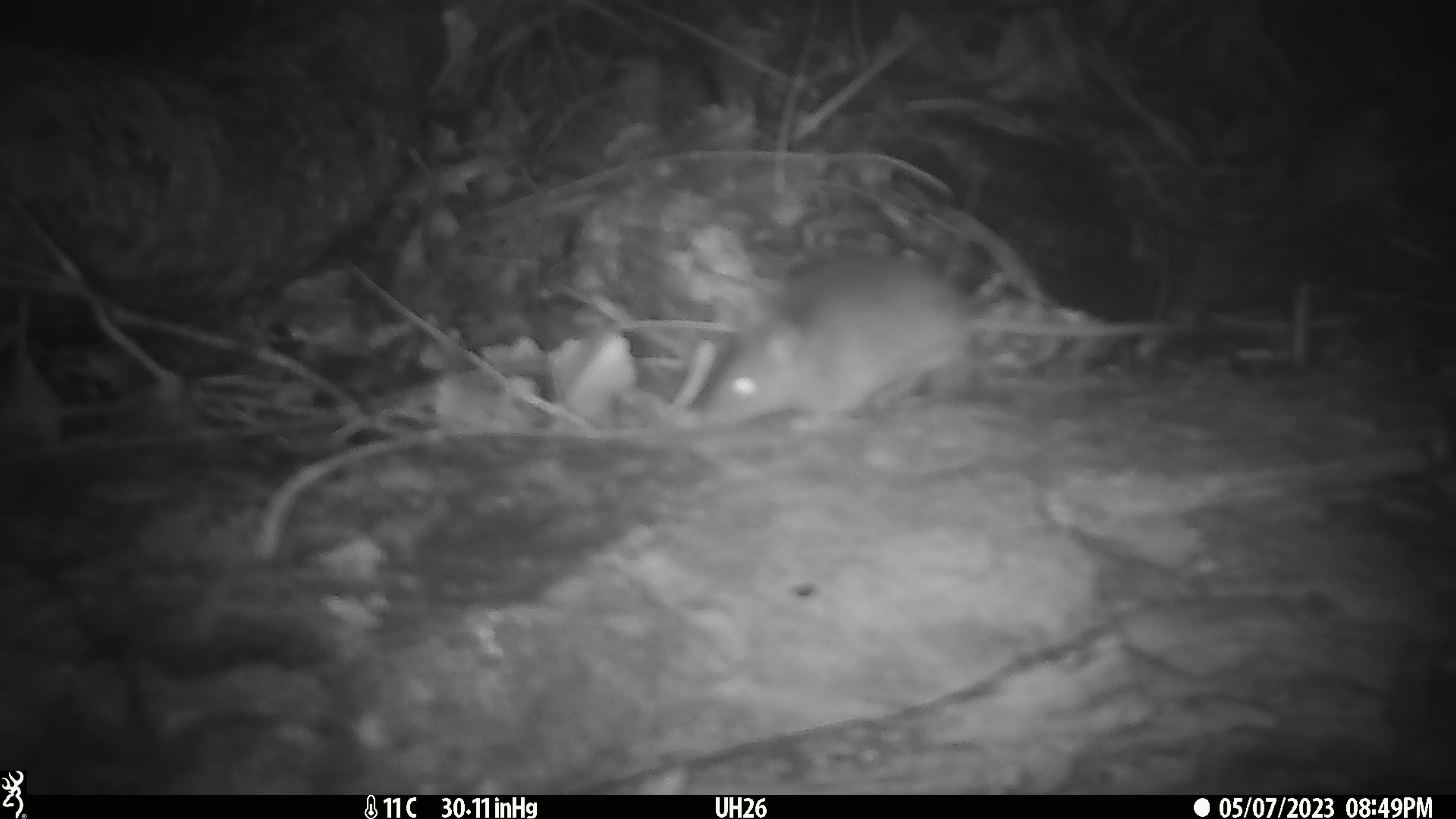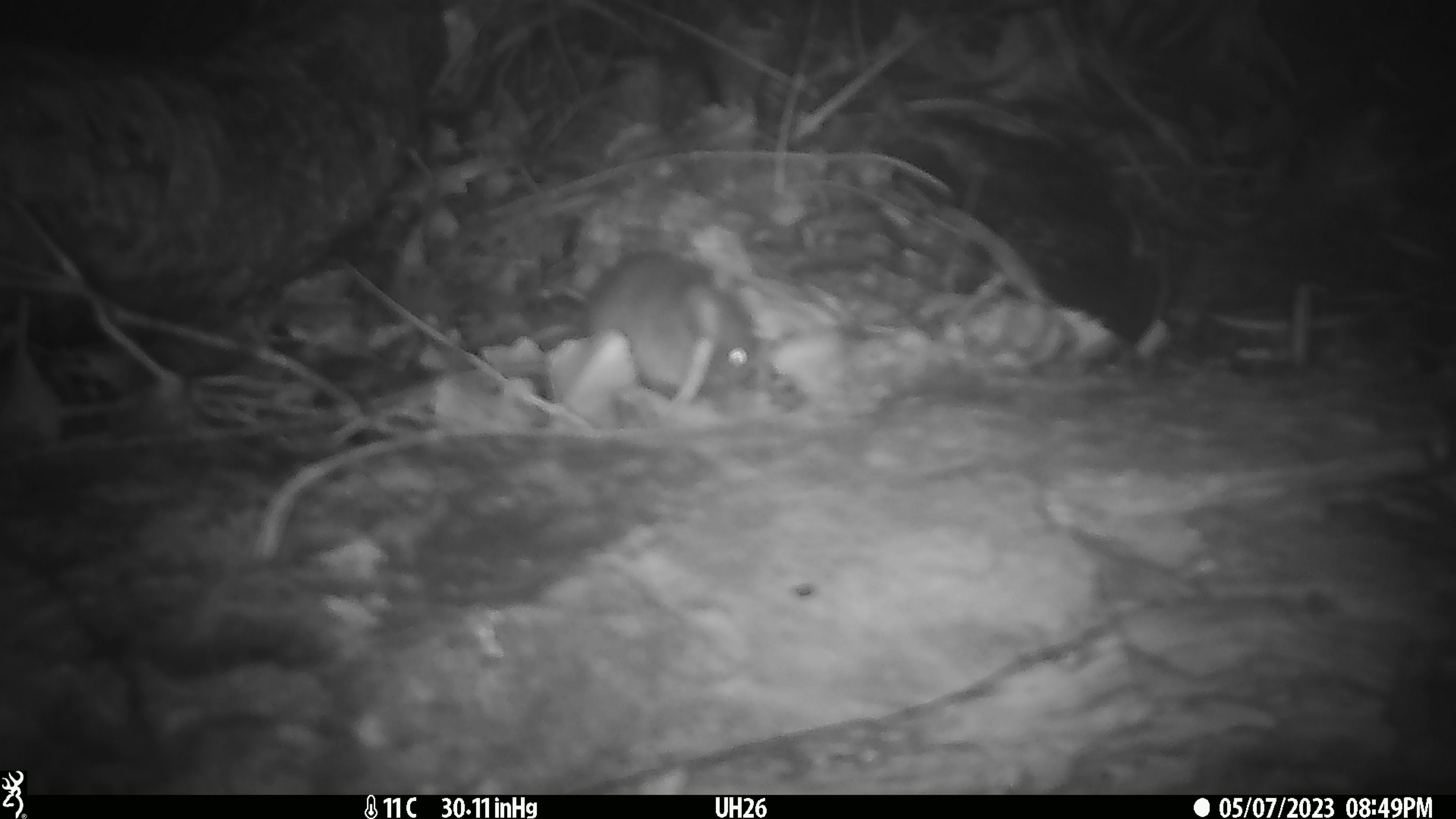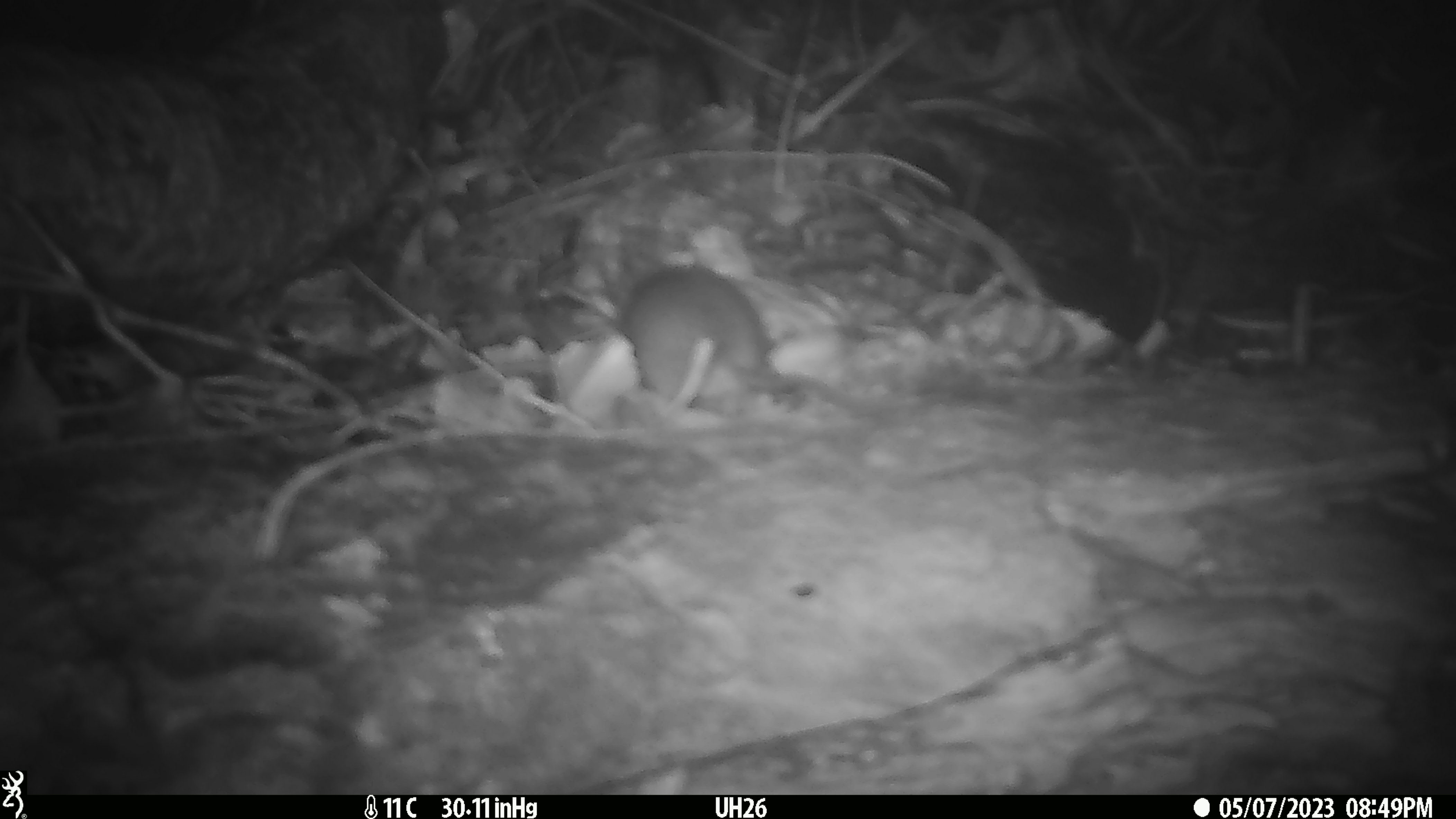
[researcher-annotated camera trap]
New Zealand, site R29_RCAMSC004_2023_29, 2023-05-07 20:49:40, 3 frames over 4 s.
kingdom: Animalia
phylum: Chordata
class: Mammalia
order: Rodentia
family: Muridae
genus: Mus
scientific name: Mus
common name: mouse